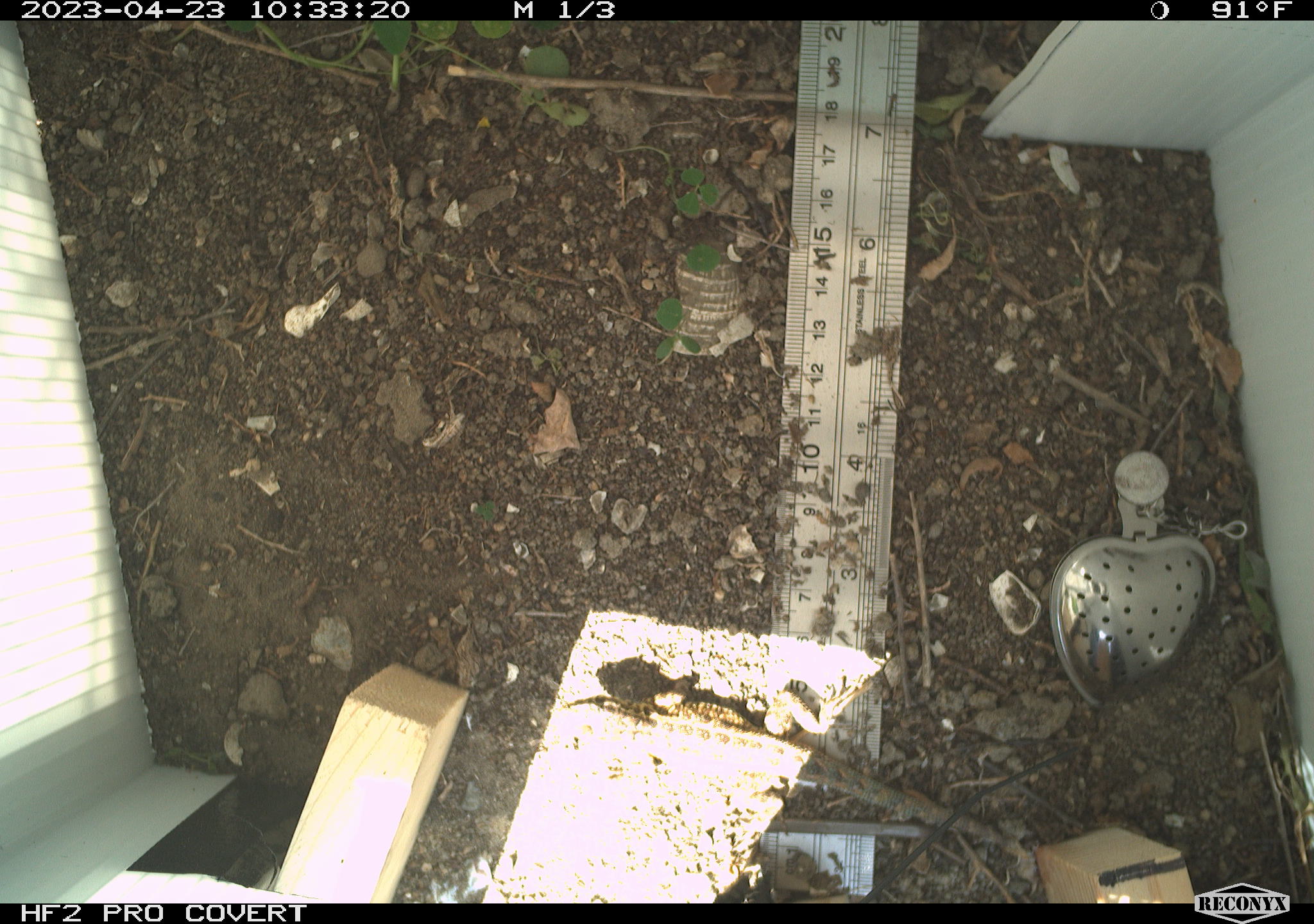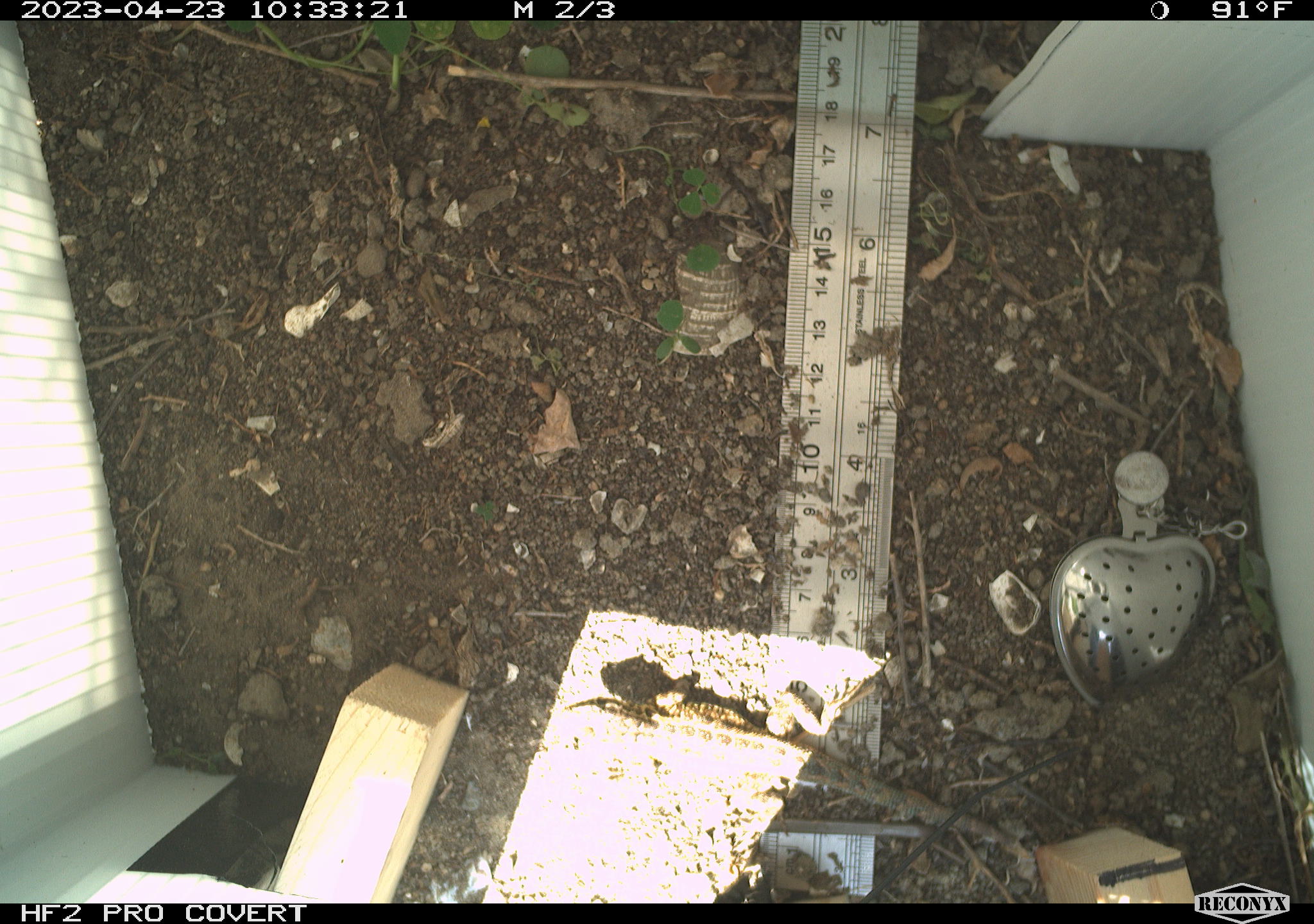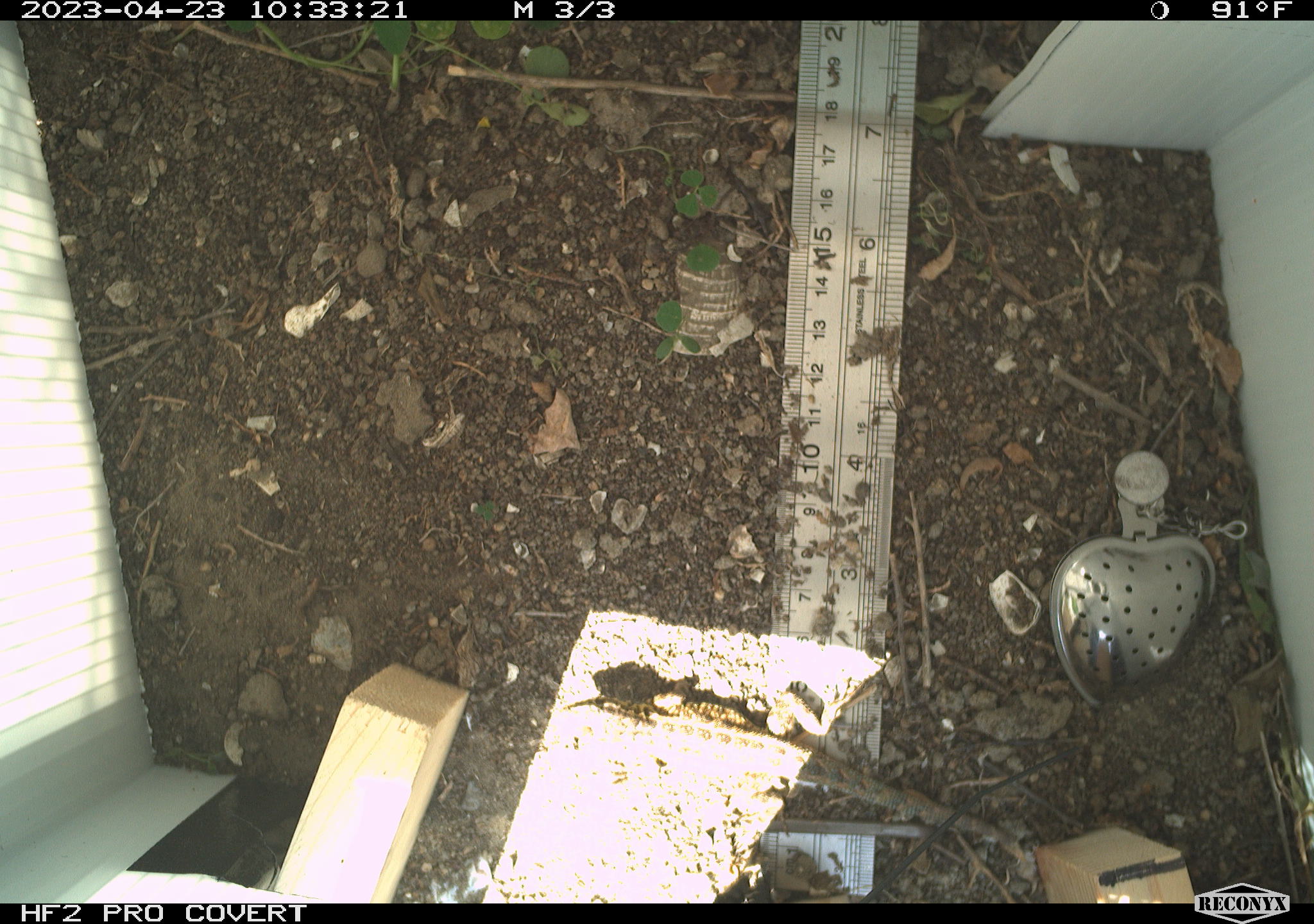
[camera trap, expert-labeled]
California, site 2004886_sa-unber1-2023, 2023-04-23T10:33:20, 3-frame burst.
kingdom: Animalia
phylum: Chordata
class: Reptilia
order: Squamata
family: Phrynosomatidae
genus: Sceloporus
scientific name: Sceloporus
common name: spiny lizards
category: sceloporus species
Sceloporus species (spiny lizards) (Sceloporus).